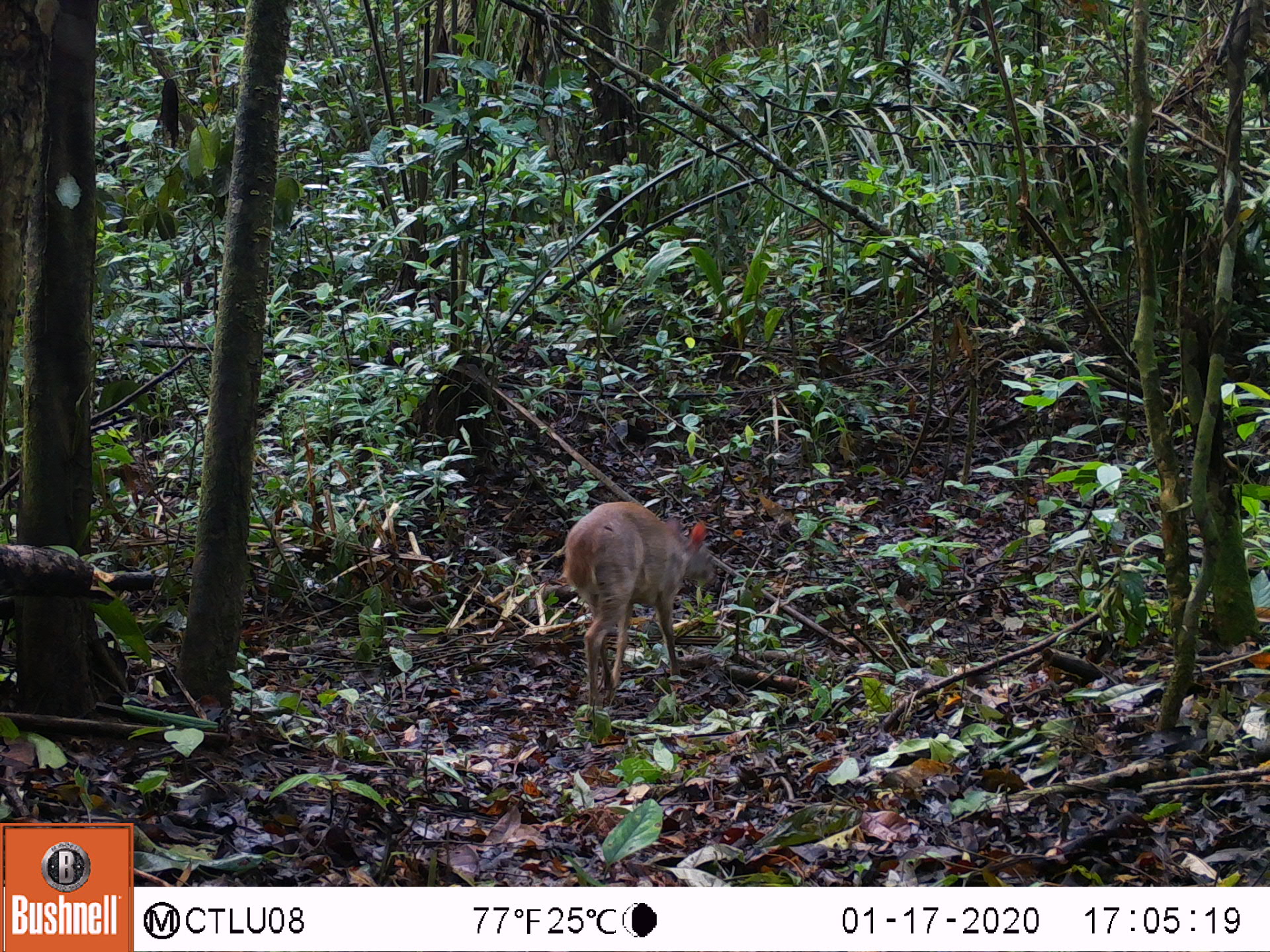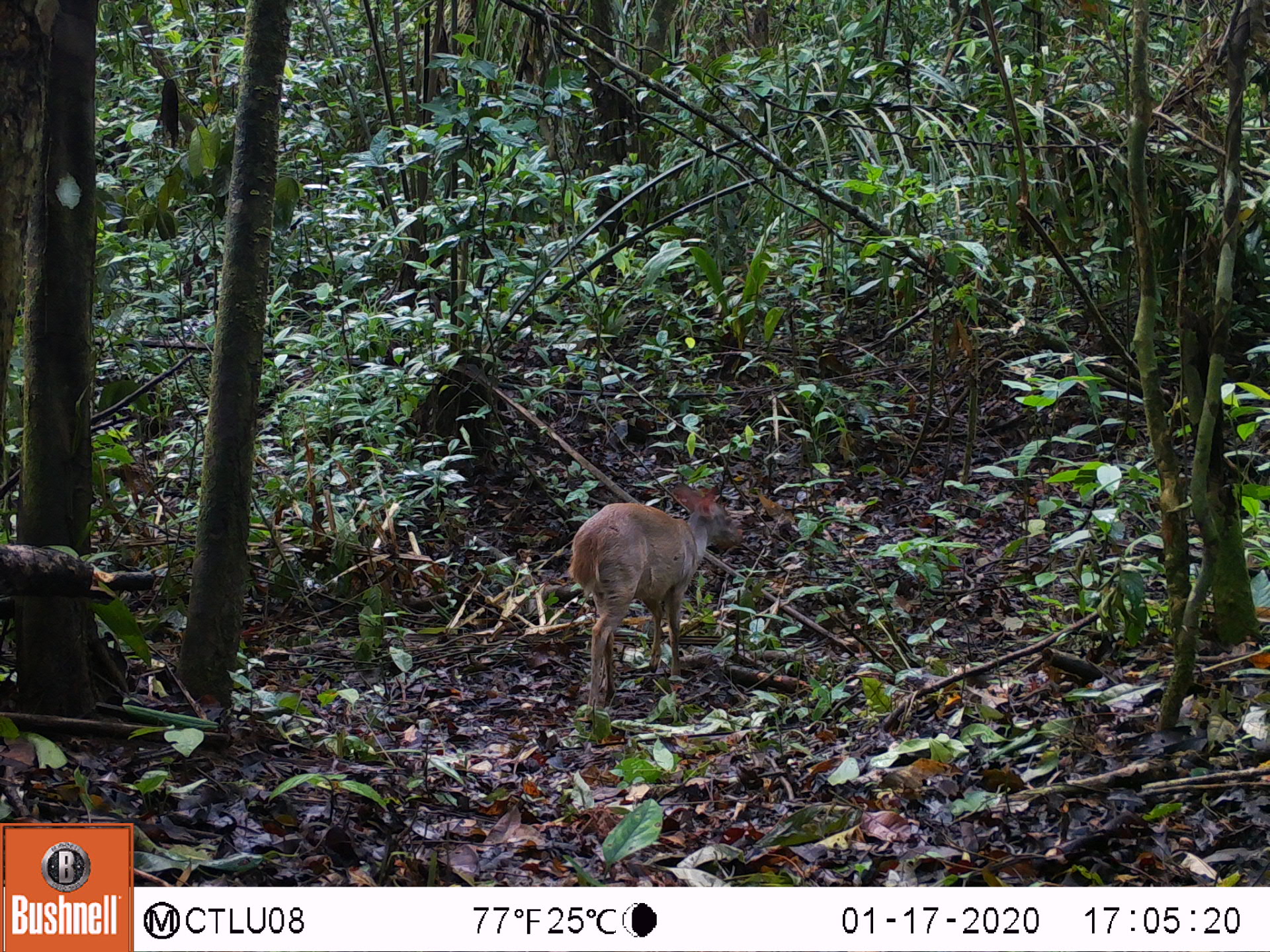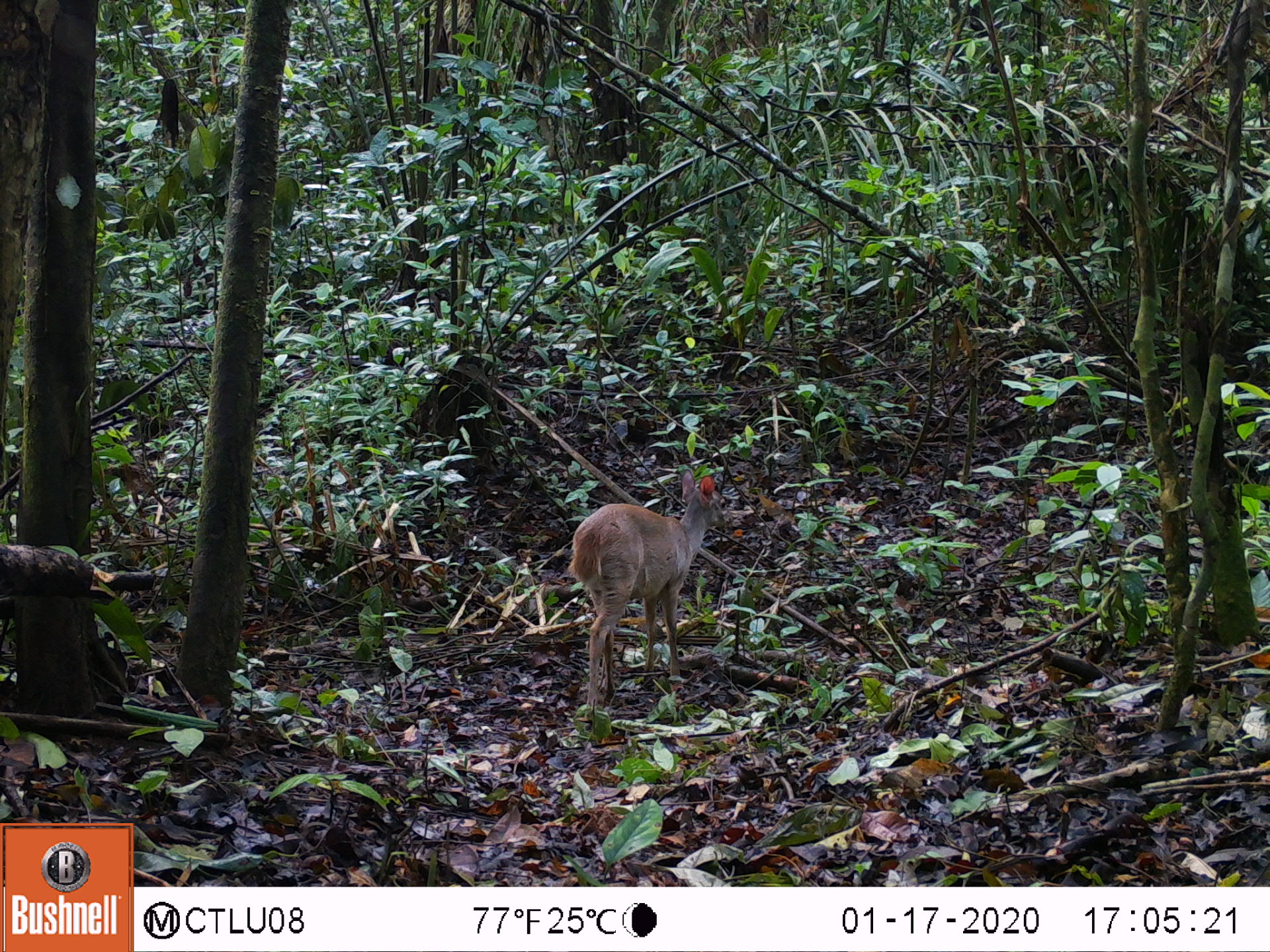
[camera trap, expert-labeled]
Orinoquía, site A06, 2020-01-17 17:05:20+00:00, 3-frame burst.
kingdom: Animalia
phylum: Chordata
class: Mammalia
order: Artiodactyla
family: Cervidae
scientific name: Cervidae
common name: deer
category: unknown cervid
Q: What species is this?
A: Unknown cervid (deer) (Cervidae).